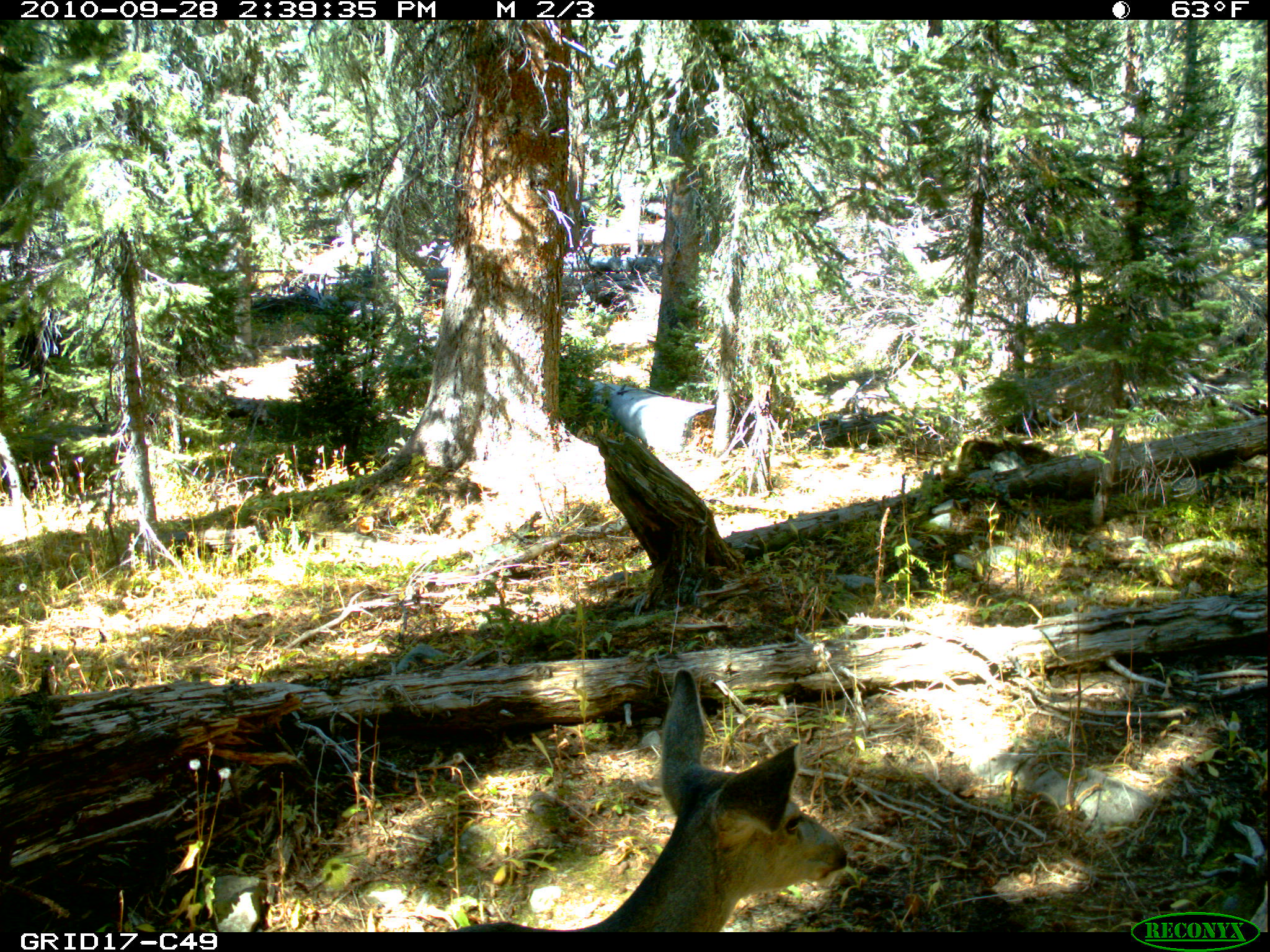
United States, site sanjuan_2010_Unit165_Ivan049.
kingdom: Animalia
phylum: Chordata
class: Mammalia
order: Artiodactyla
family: Cervidae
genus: Odocoileus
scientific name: Odocoileus hemionus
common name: mule deer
Odocoileus hemionus (mule deer).